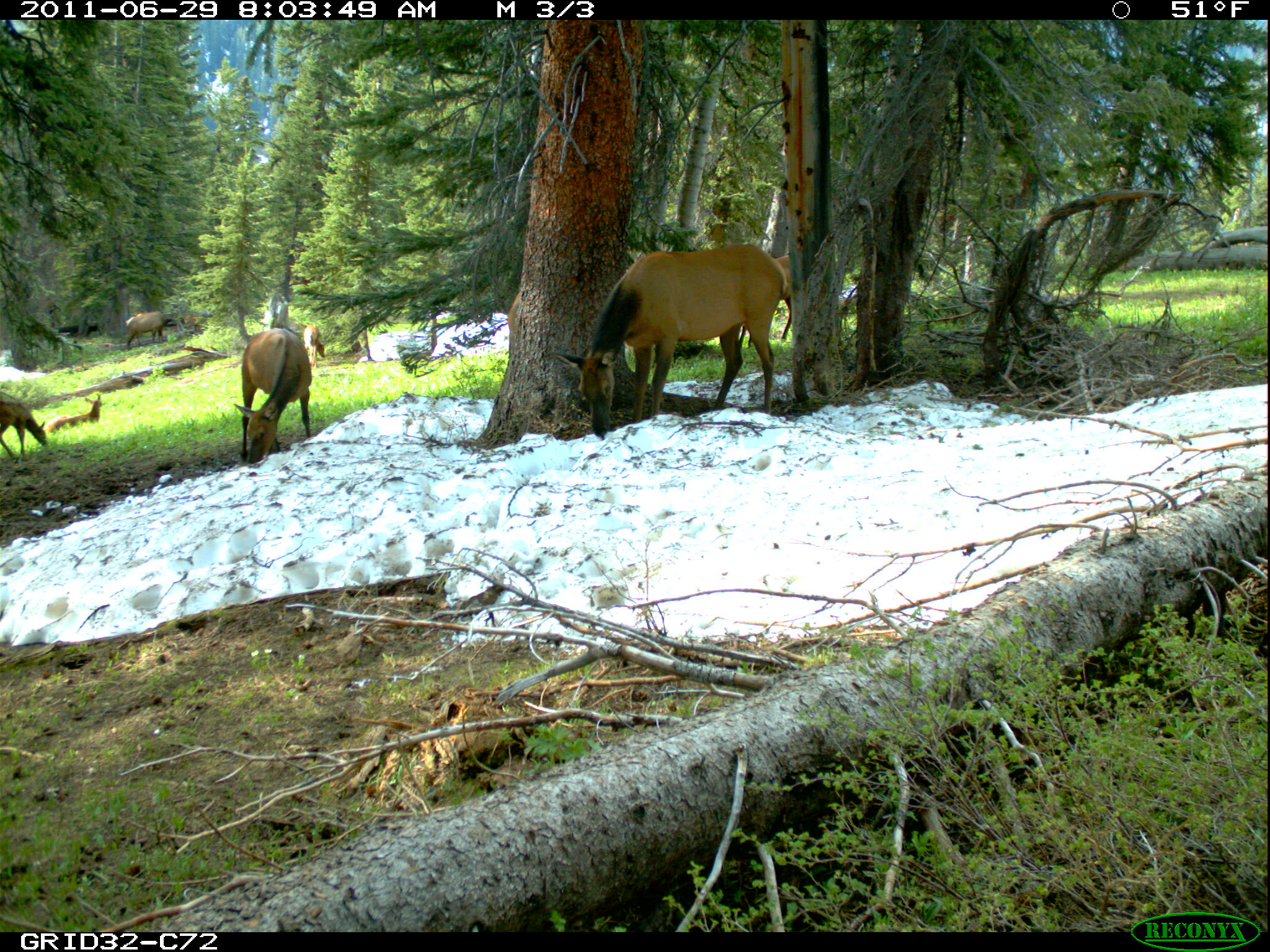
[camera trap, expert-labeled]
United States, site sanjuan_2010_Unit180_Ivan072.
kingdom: Animalia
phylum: Chordata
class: Mammalia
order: Artiodactyla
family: Cervidae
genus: Cervus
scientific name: Cervus elaphus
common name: red deer